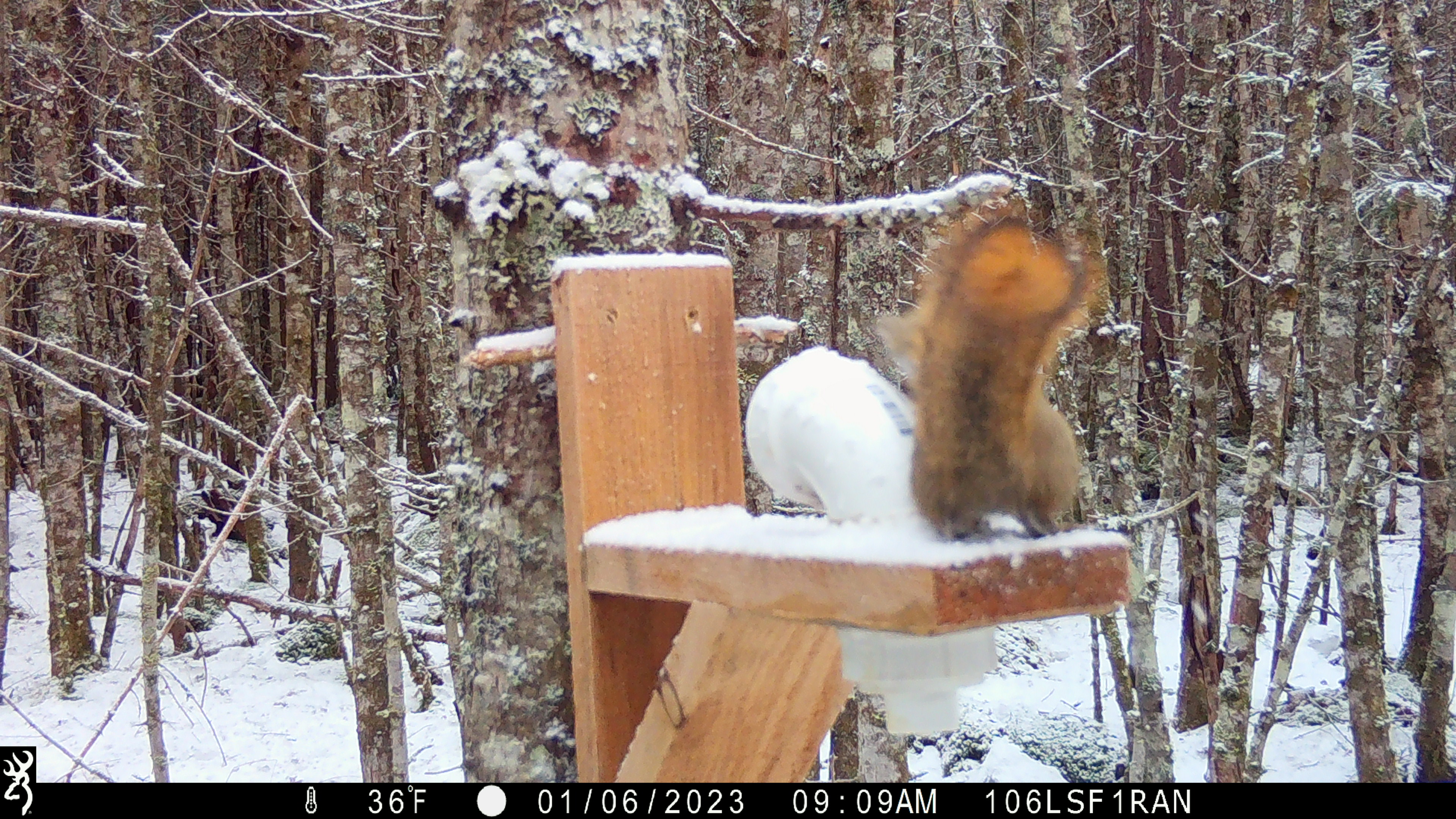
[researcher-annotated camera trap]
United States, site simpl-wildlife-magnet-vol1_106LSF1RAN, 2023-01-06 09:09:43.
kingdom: Animalia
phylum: Chordata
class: Mammalia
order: Rodentia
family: Sciuridae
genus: Tamiasciurus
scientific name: Tamiasciurus hudsonicus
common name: red squirrel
Red squirrel (Tamiasciurus hudsonicus).